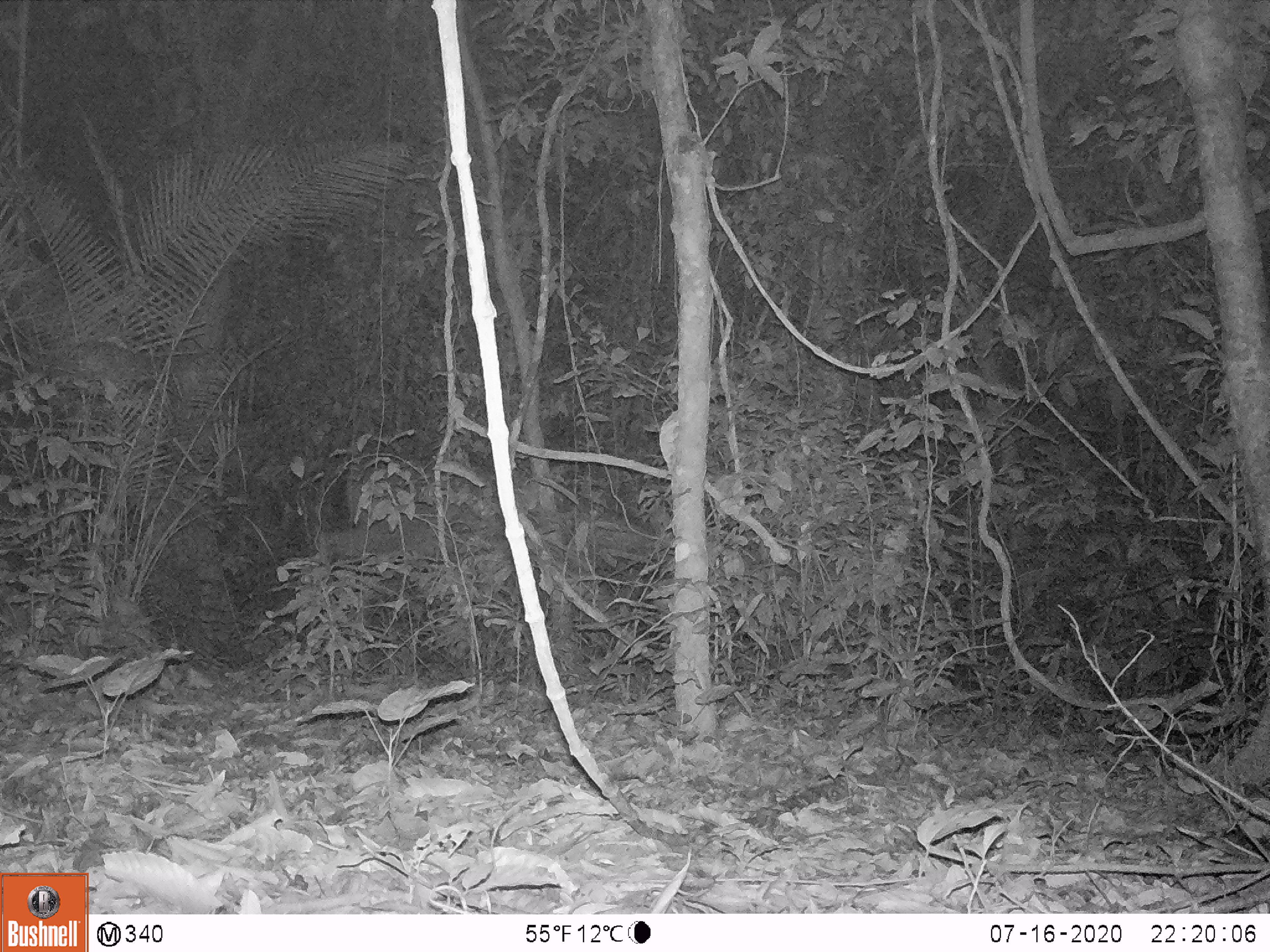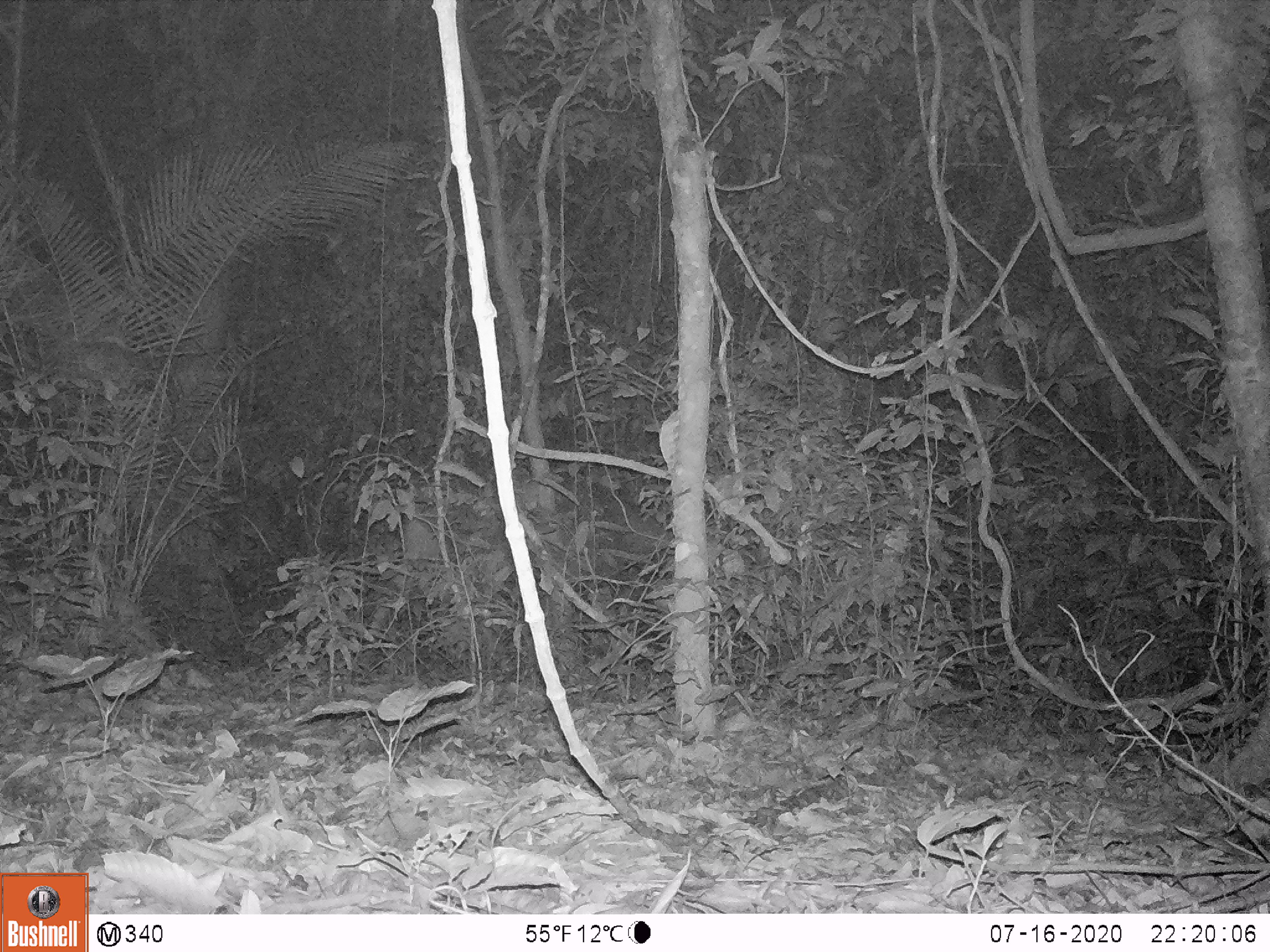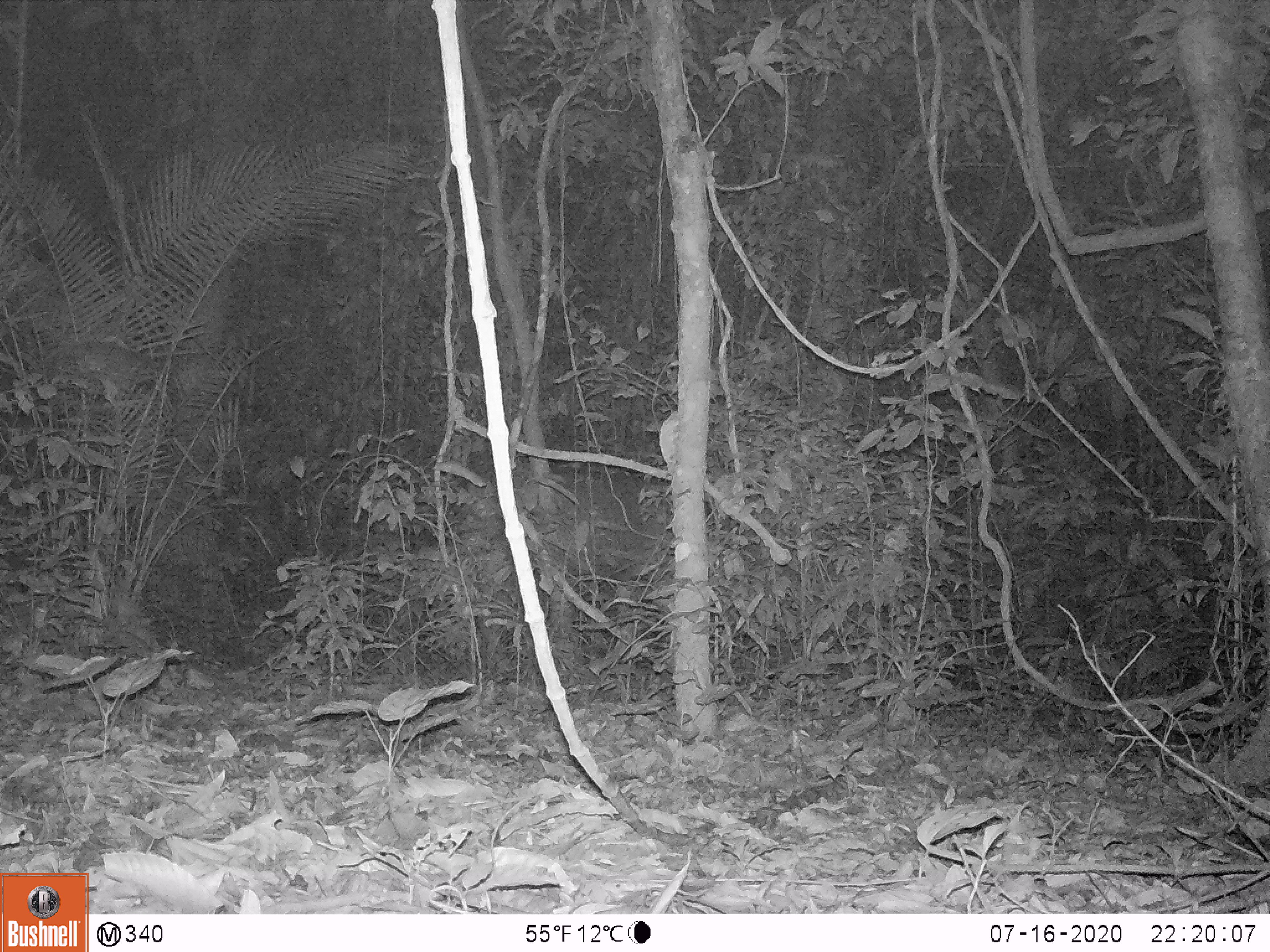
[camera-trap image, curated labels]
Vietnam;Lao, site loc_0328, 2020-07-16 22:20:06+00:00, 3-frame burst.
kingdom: Animalia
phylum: Chordata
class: Mammalia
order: Artiodactyla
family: Cervidae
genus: Rusa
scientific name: Rusa unicolor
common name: sambar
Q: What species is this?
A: Sambar (Rusa unicolor).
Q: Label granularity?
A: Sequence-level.